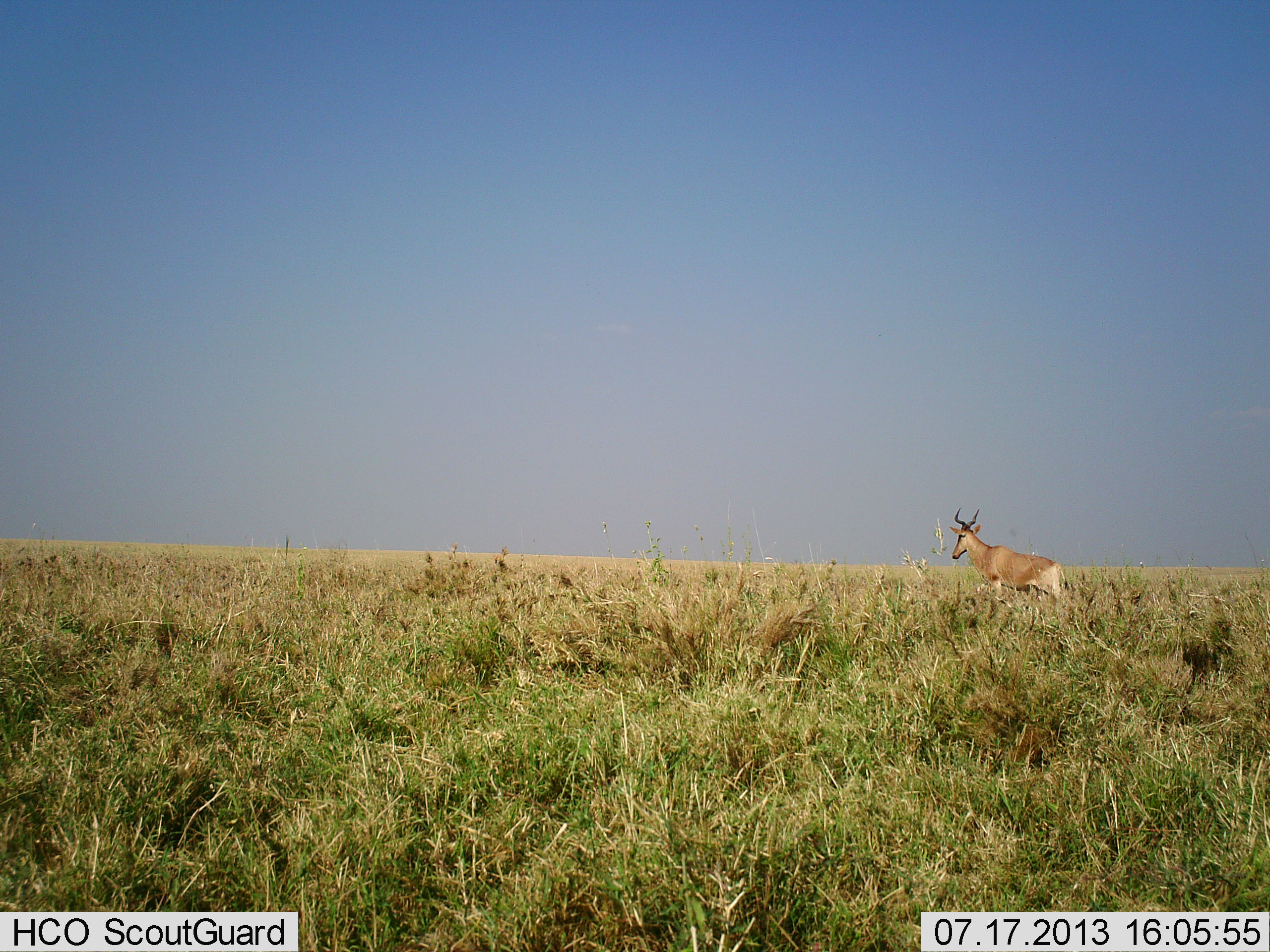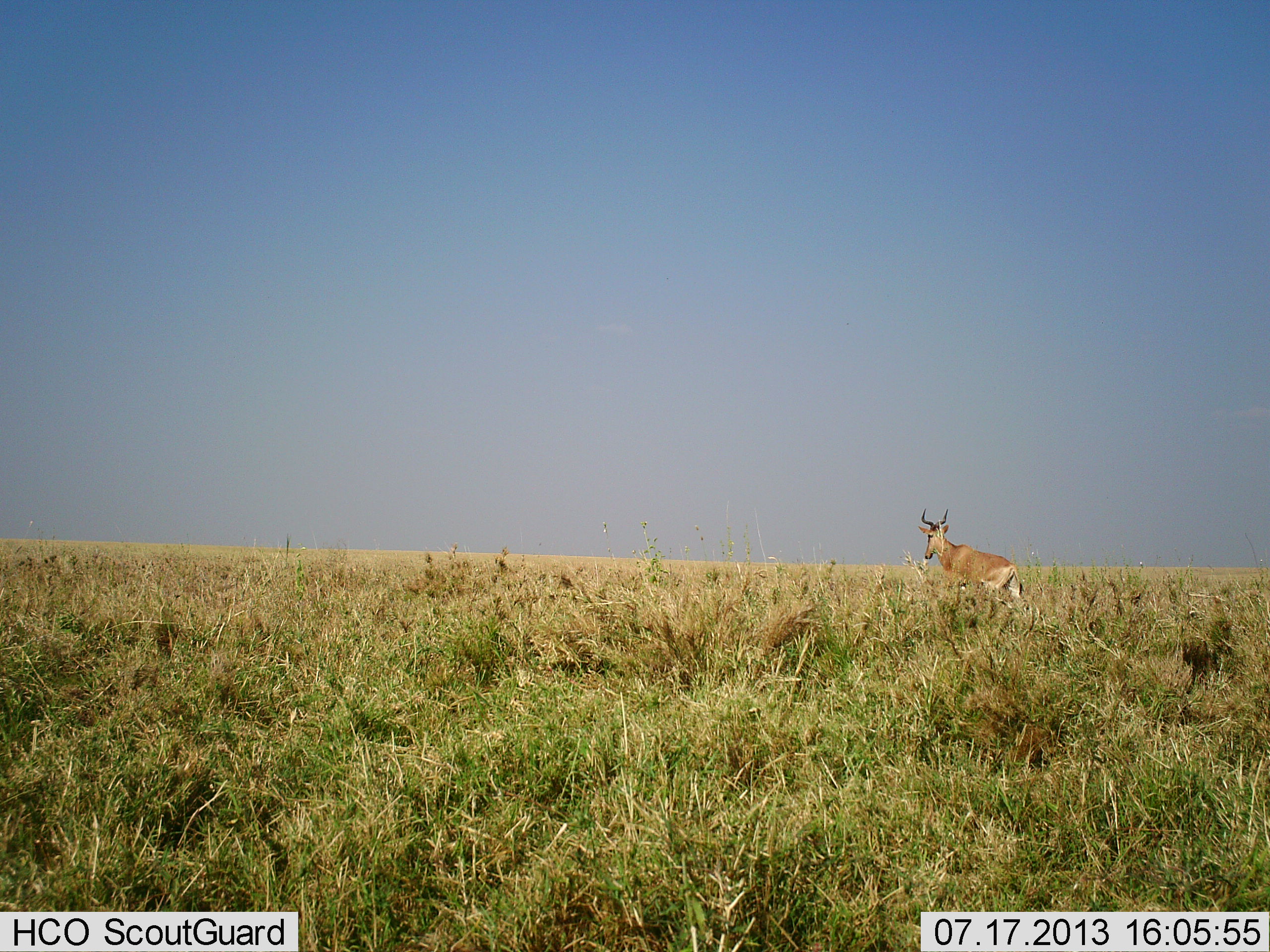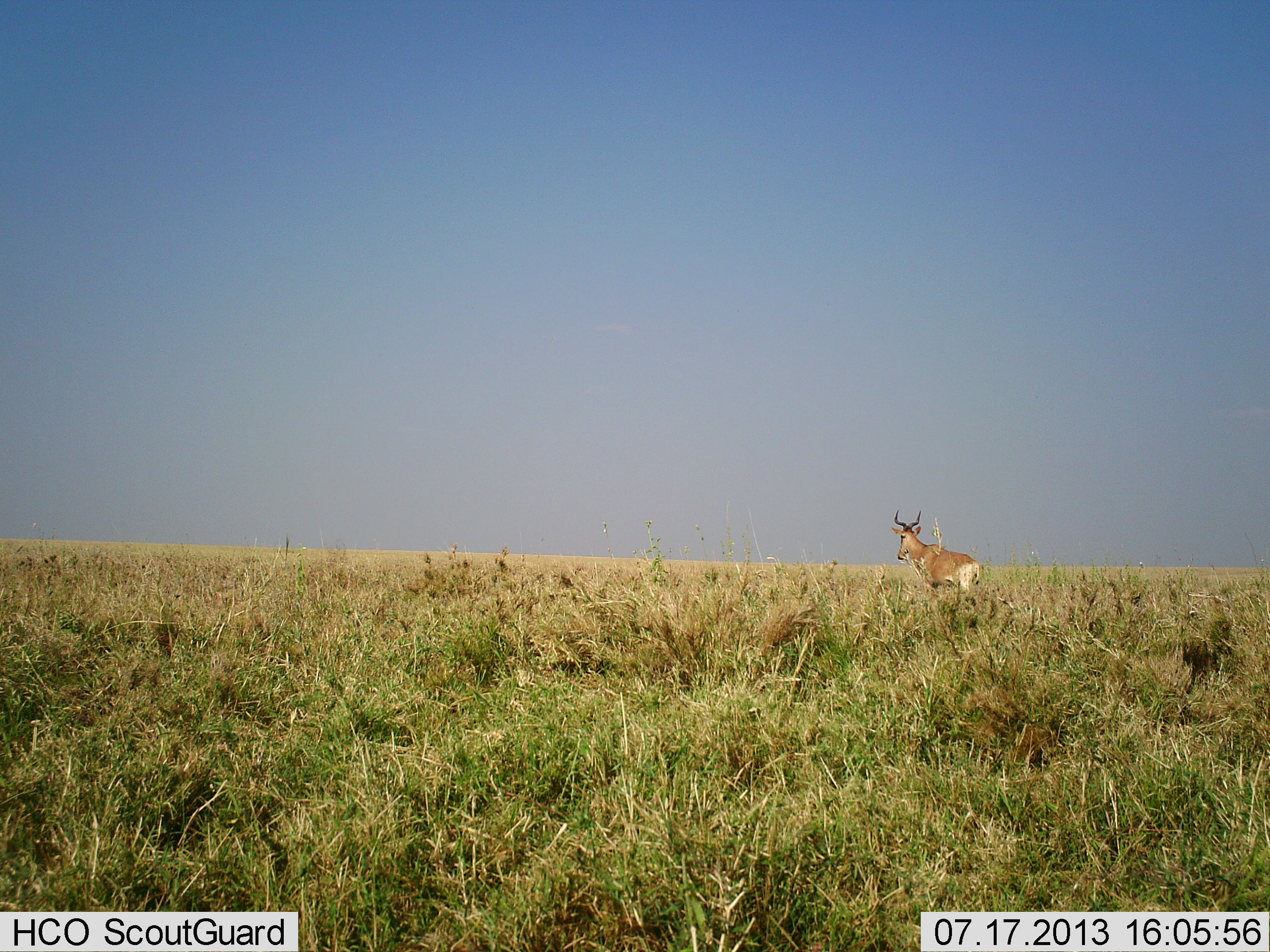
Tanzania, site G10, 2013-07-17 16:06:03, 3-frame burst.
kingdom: Animalia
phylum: Chordata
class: Mammalia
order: Artiodactyla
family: Bovidae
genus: Alcelaphus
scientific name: Alcelaphus buselaphus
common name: hartebeest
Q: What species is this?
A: Hartebeest (Alcelaphus buselaphus).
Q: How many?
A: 1.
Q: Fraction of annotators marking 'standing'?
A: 10%.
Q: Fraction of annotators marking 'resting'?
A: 0%.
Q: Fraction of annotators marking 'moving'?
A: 100%.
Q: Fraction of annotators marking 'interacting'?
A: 0%.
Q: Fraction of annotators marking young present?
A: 0%.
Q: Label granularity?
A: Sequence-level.